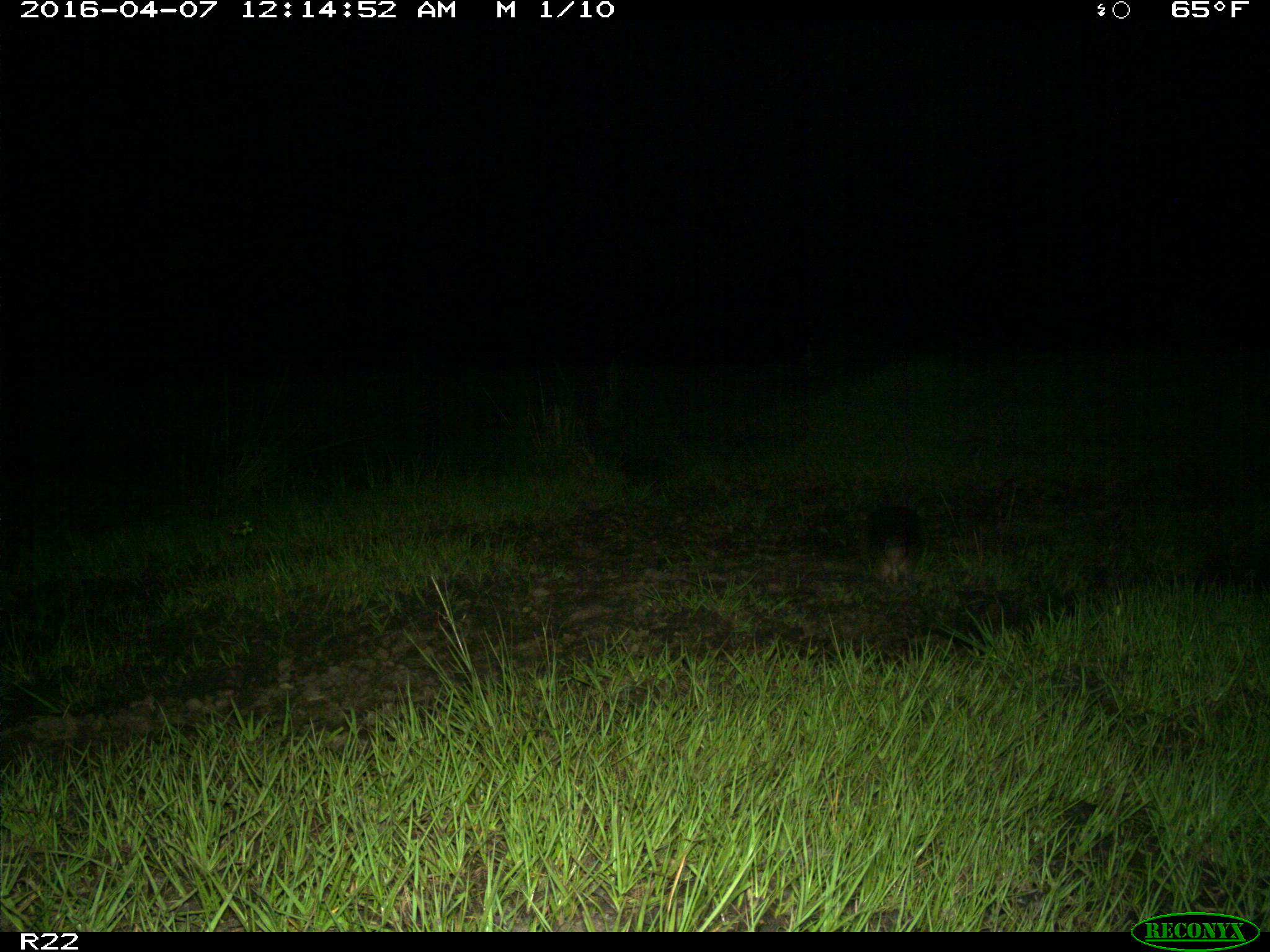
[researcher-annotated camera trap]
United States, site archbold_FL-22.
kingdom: Animalia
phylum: Chordata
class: Mammalia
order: Cingulata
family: Dasypodidae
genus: Dasypus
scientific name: Dasypus novemcinctus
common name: nine-banded armadillo